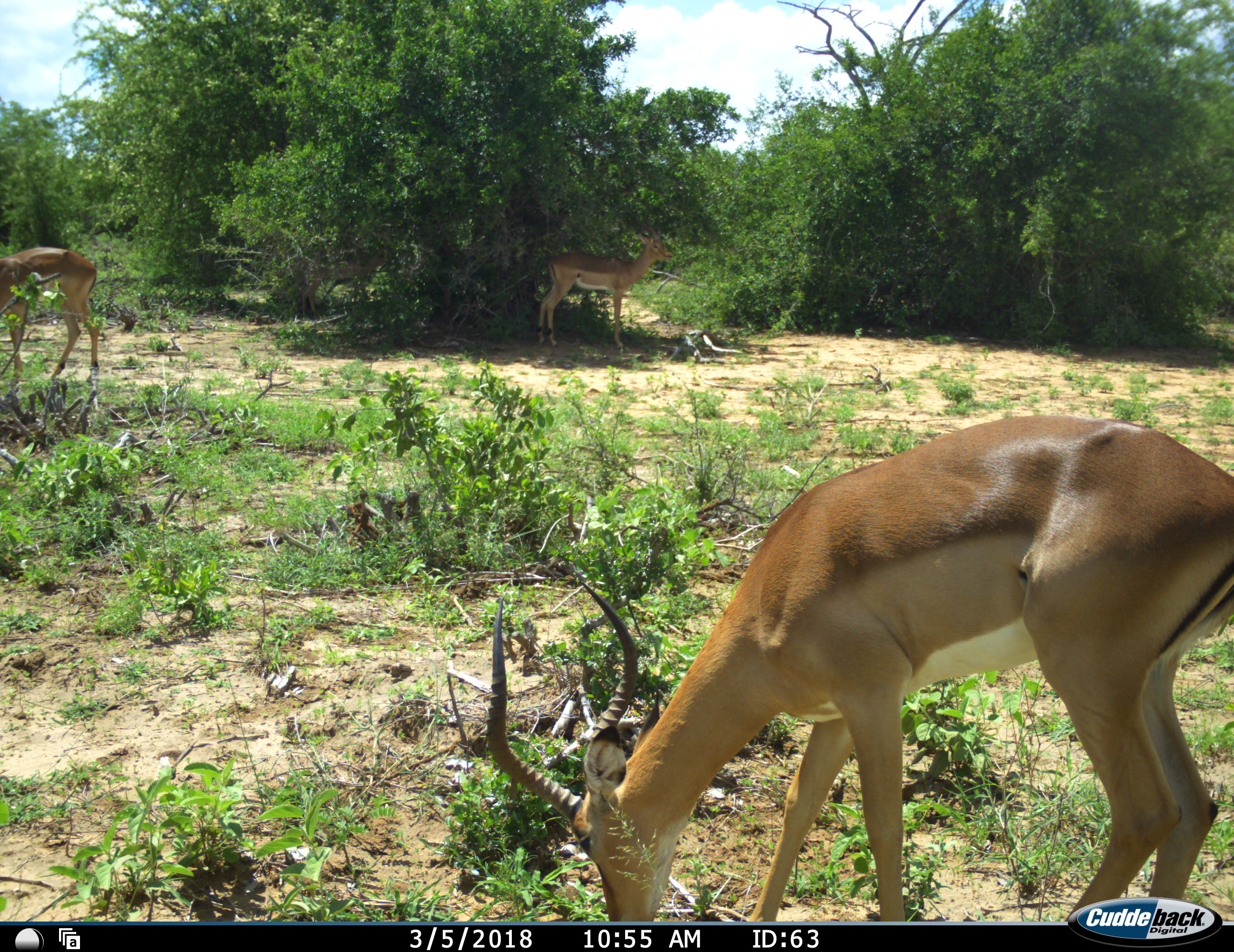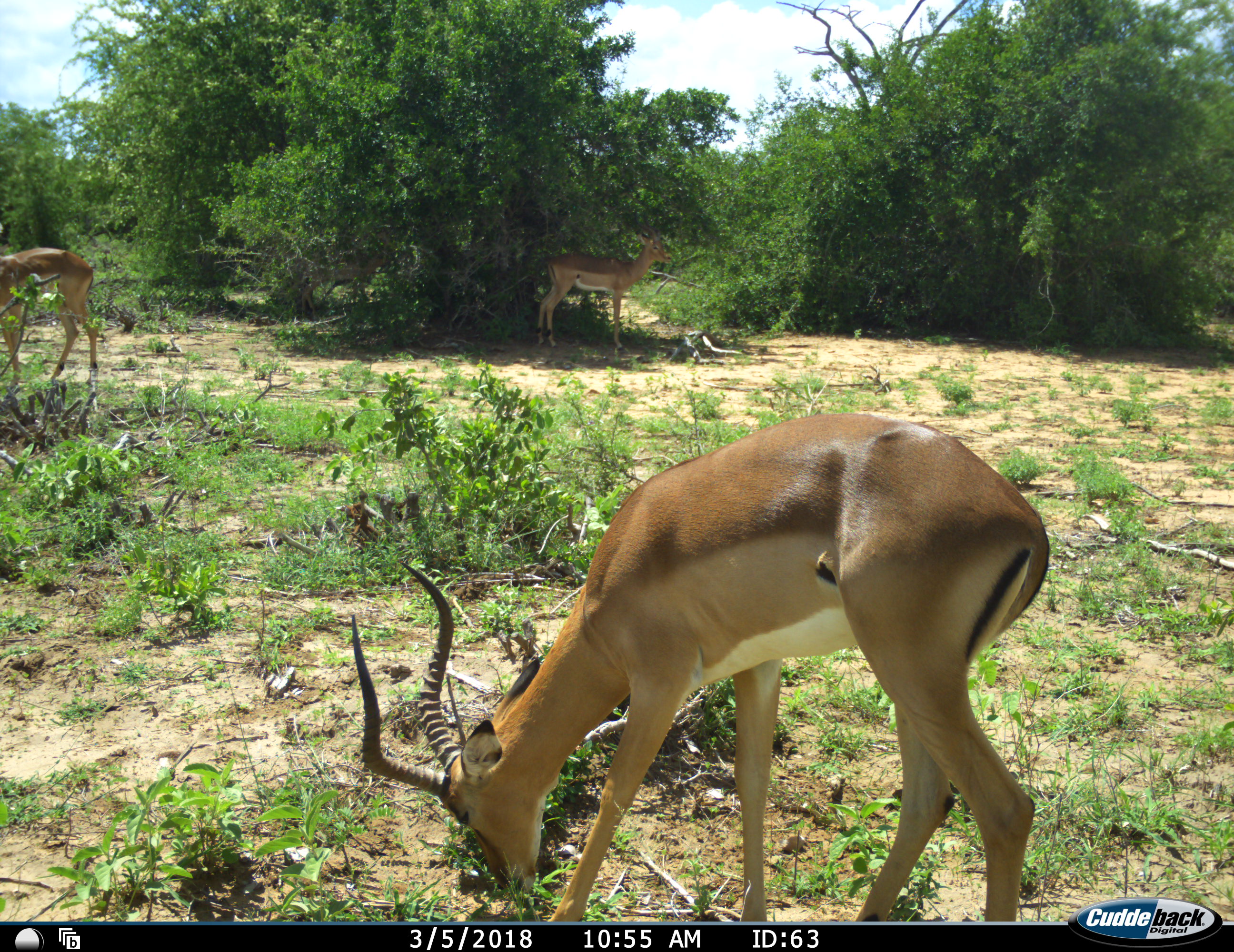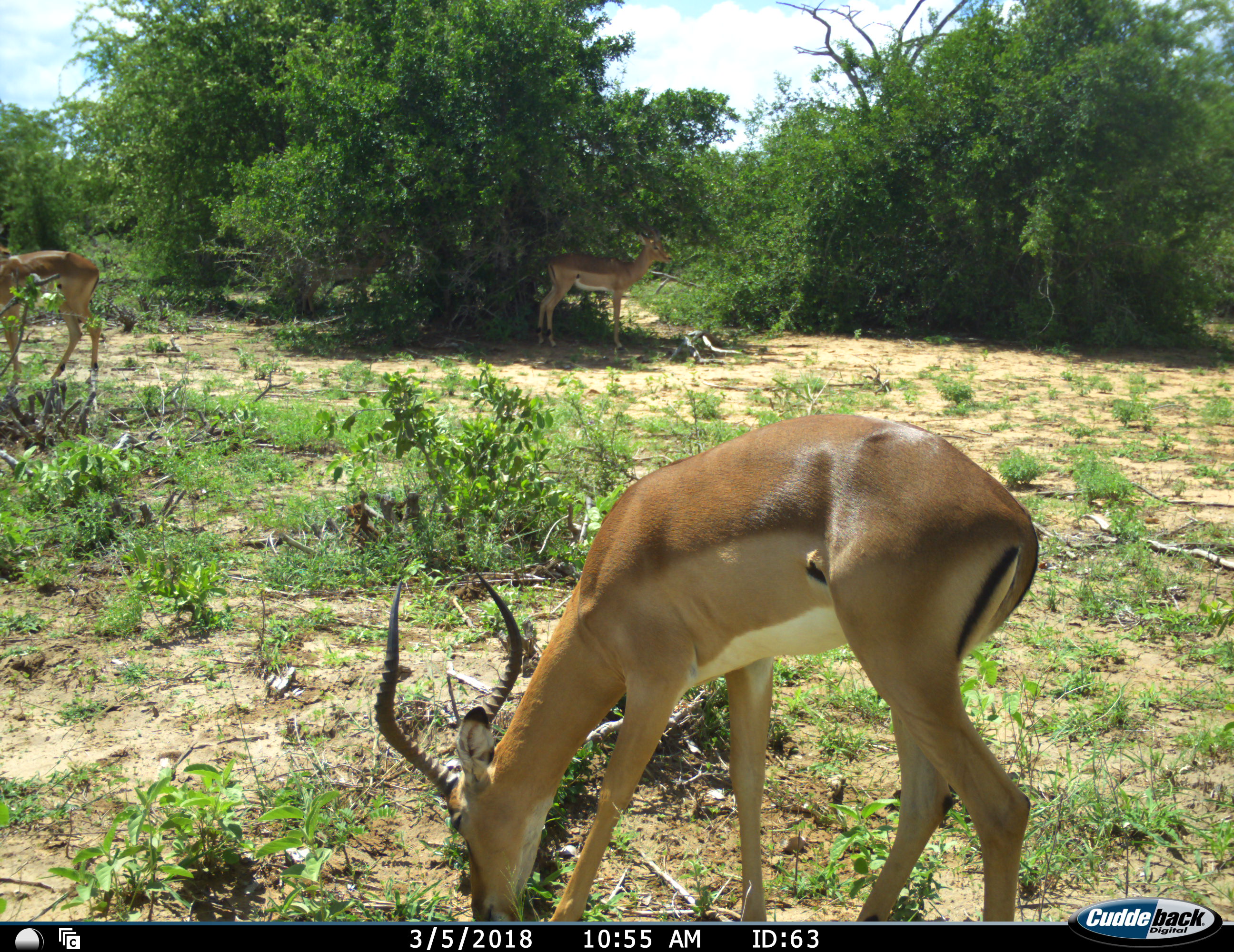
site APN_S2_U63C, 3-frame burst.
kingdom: Animalia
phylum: Chordata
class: Mammalia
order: Artiodactyla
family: Bovidae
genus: Aepyceros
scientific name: Aepyceros melampus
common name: impala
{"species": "impala (Aepyceros melampus)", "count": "3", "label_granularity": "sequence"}